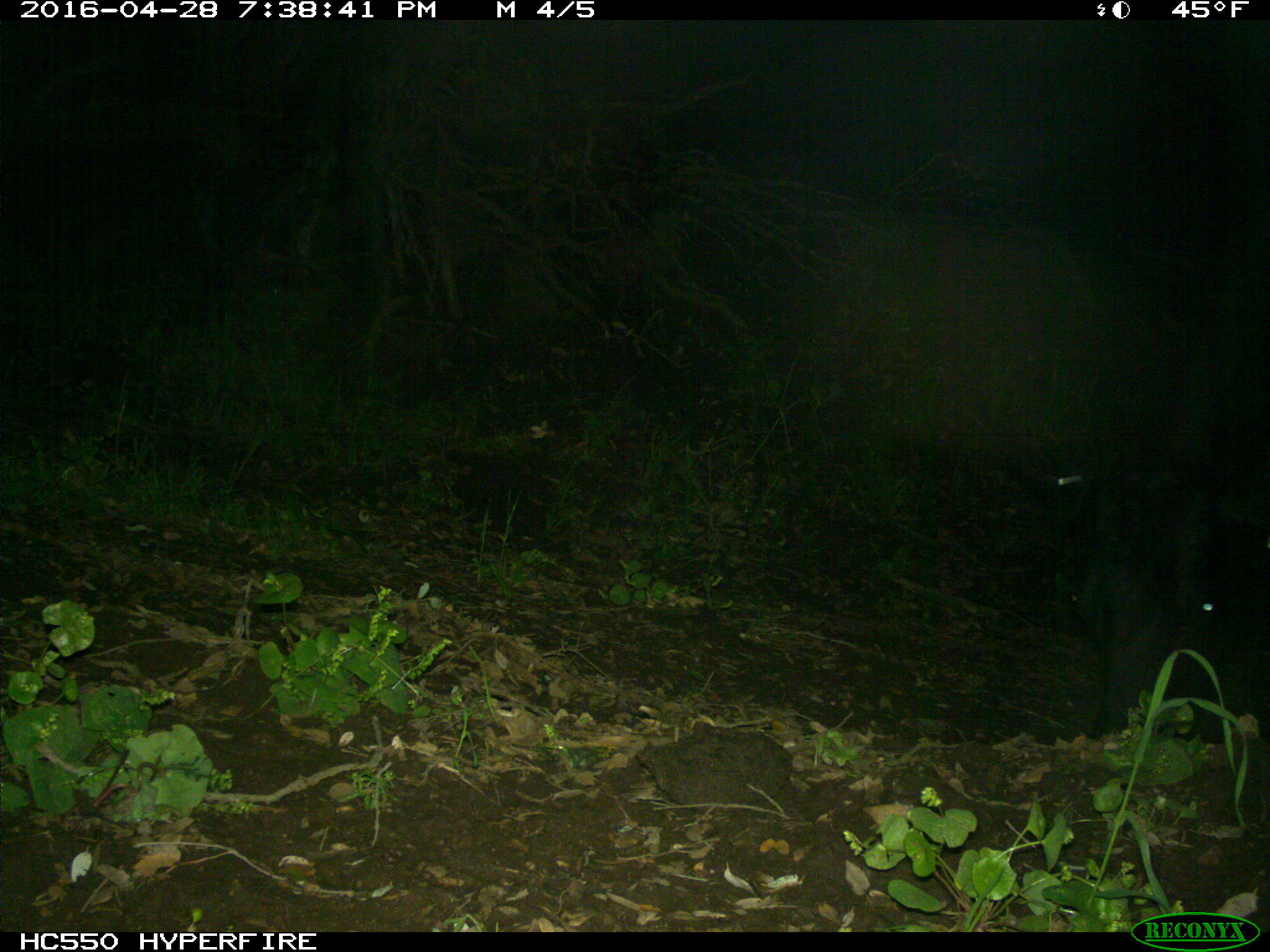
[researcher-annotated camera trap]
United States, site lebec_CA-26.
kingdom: Animalia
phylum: Chordata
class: Mammalia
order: Artiodactyla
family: Bovidae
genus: Bos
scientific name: Bos taurus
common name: domestic cow